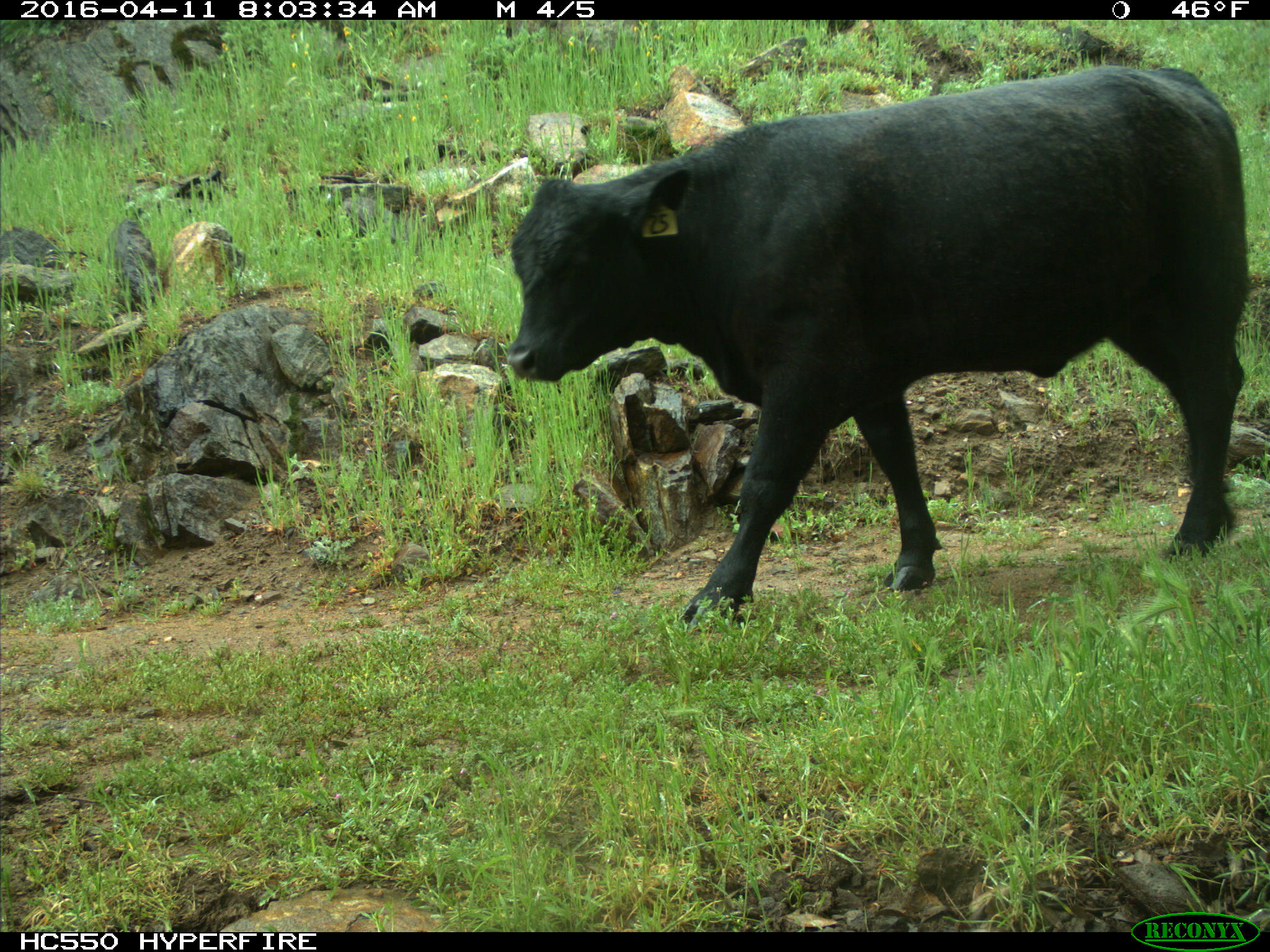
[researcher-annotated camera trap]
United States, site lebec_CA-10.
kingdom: Animalia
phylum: Chordata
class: Mammalia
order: Artiodactyla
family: Bovidae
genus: Bos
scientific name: Bos taurus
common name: domestic cow